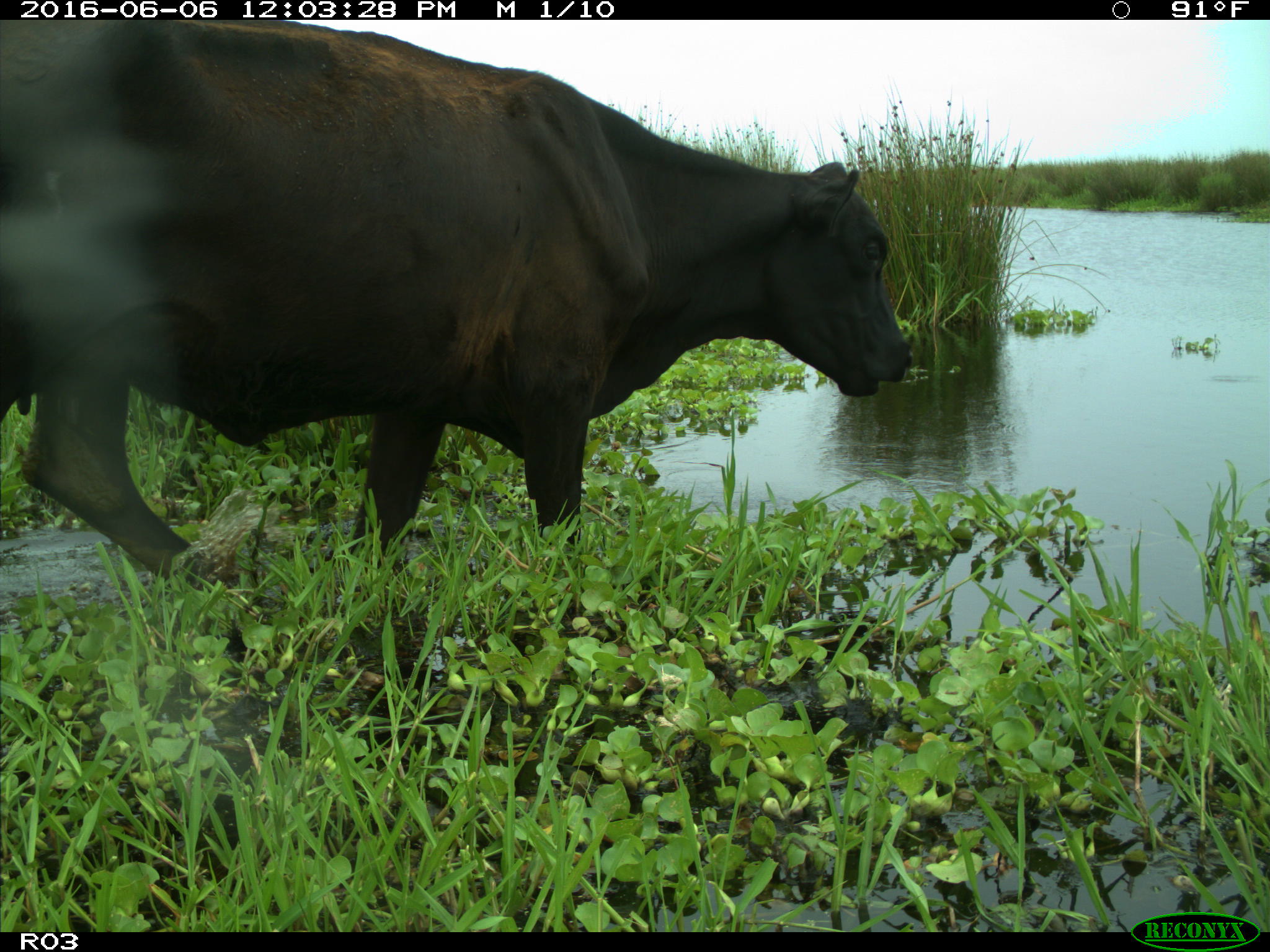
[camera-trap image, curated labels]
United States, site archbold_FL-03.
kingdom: Animalia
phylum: Chordata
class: Mammalia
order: Artiodactyla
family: Bovidae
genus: Bos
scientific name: Bos taurus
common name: domestic cow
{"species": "Bos taurus (domestic cow)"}